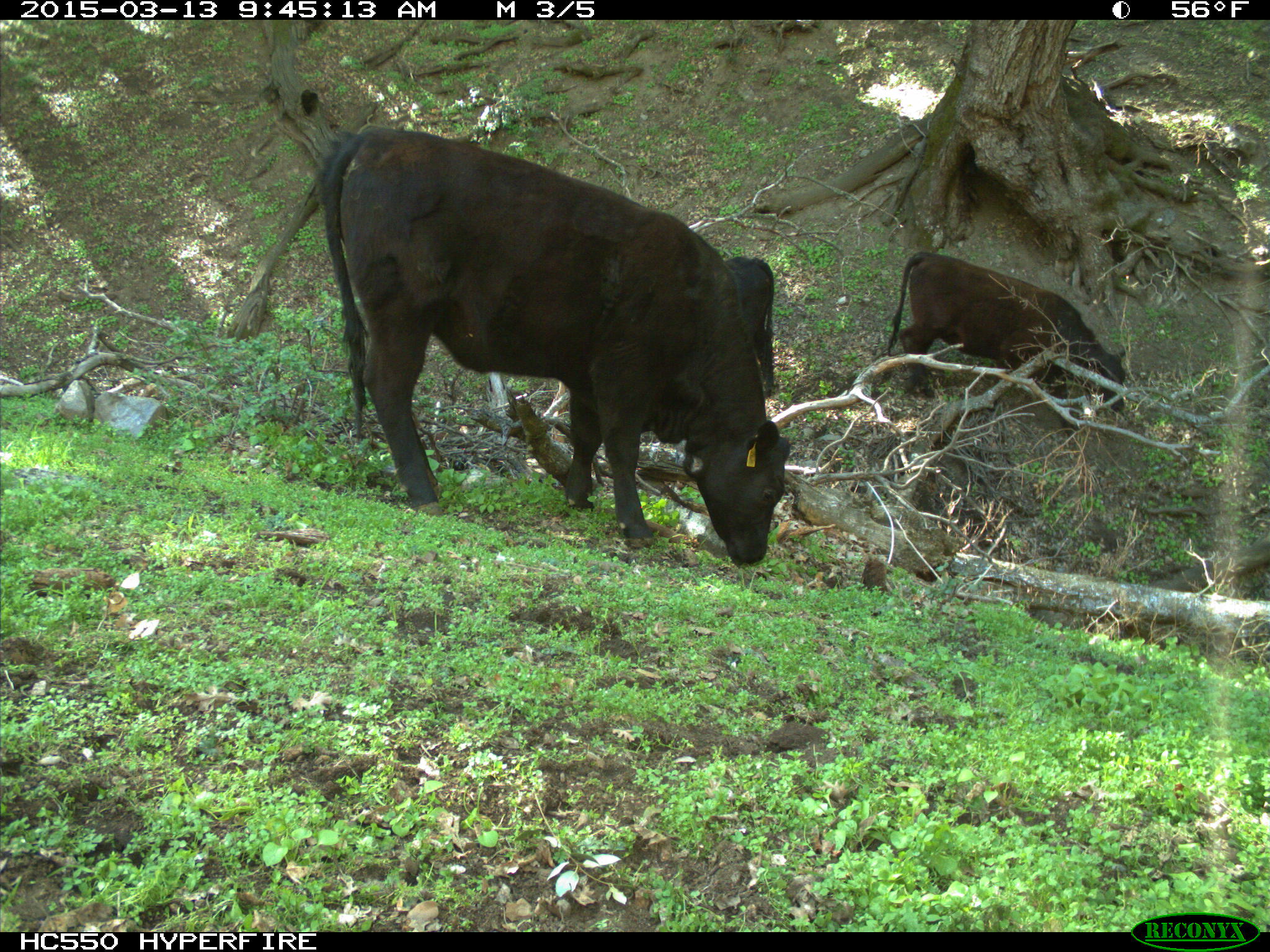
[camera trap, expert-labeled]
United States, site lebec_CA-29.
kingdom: Animalia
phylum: Chordata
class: Mammalia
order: Artiodactyla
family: Bovidae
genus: Bos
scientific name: Bos taurus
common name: domestic cow